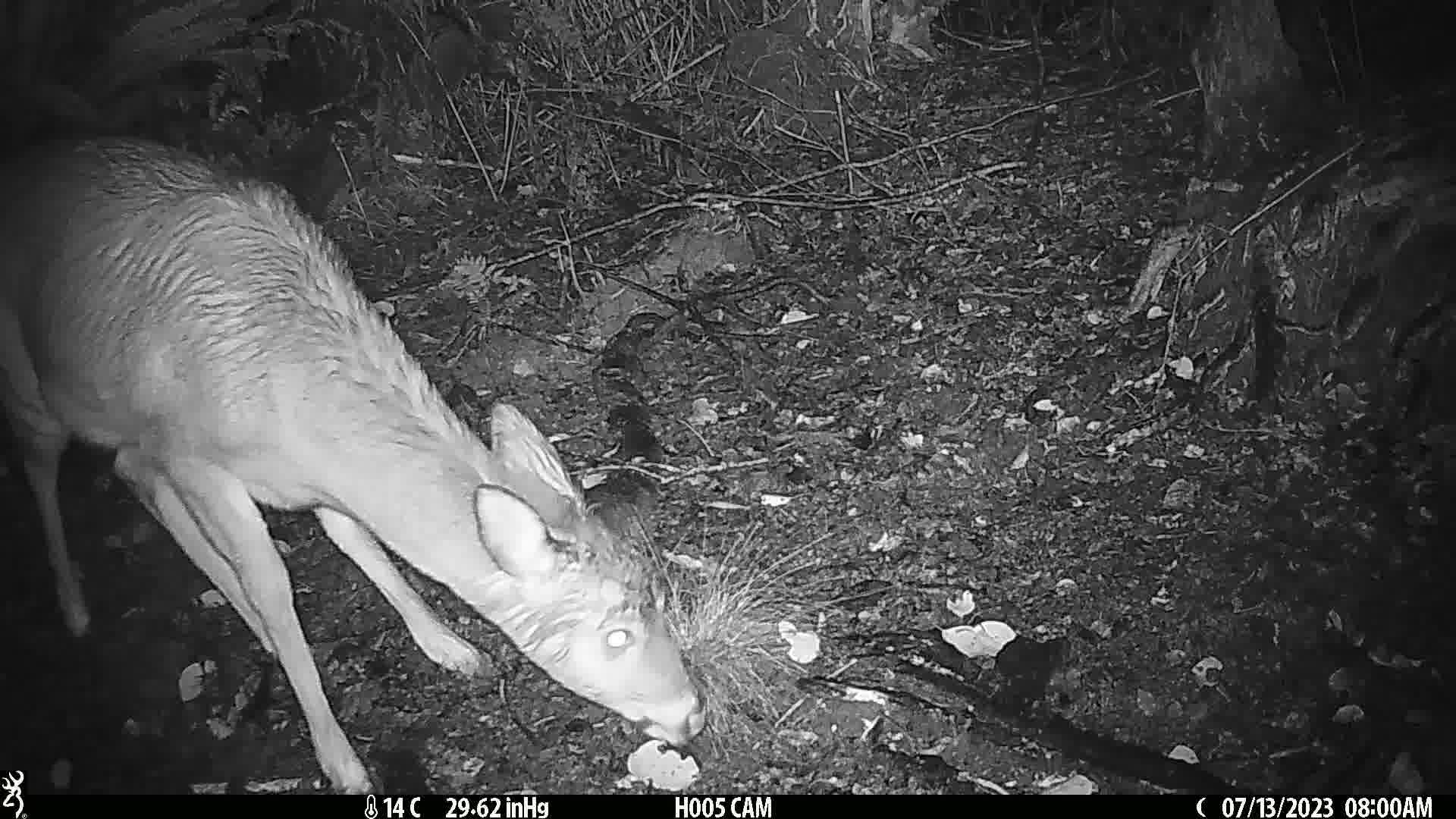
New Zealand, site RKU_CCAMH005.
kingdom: Animalia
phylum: Chordata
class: Mammalia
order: Artiodactyla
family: Cervidae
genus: Odocoileus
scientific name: Odocoileus virginianus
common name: white-tailed deer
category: white tailed deer